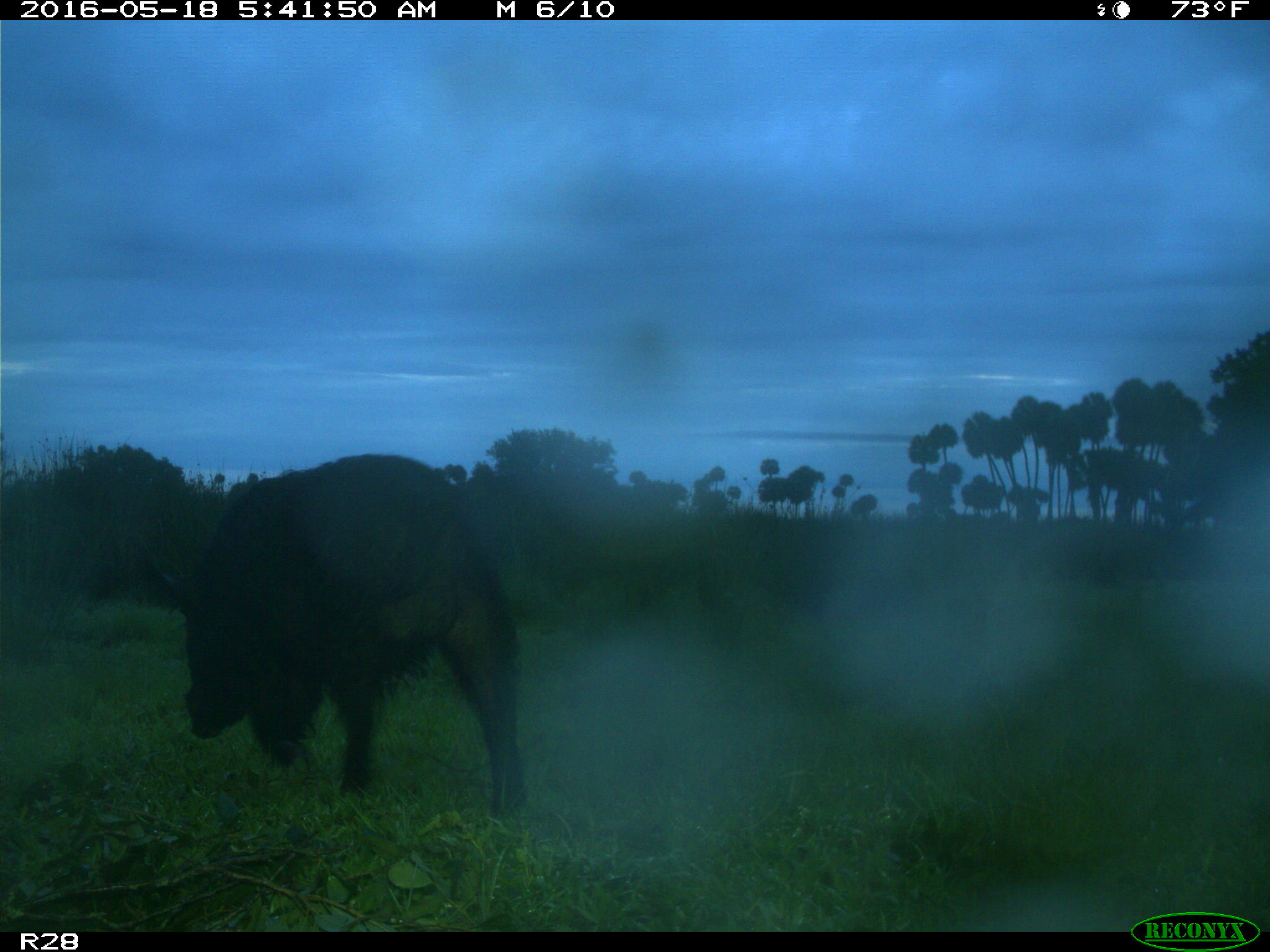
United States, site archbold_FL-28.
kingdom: Animalia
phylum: Chordata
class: Mammalia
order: Artiodactyla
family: Suidae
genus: Sus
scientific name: Sus scrofa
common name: wild boar